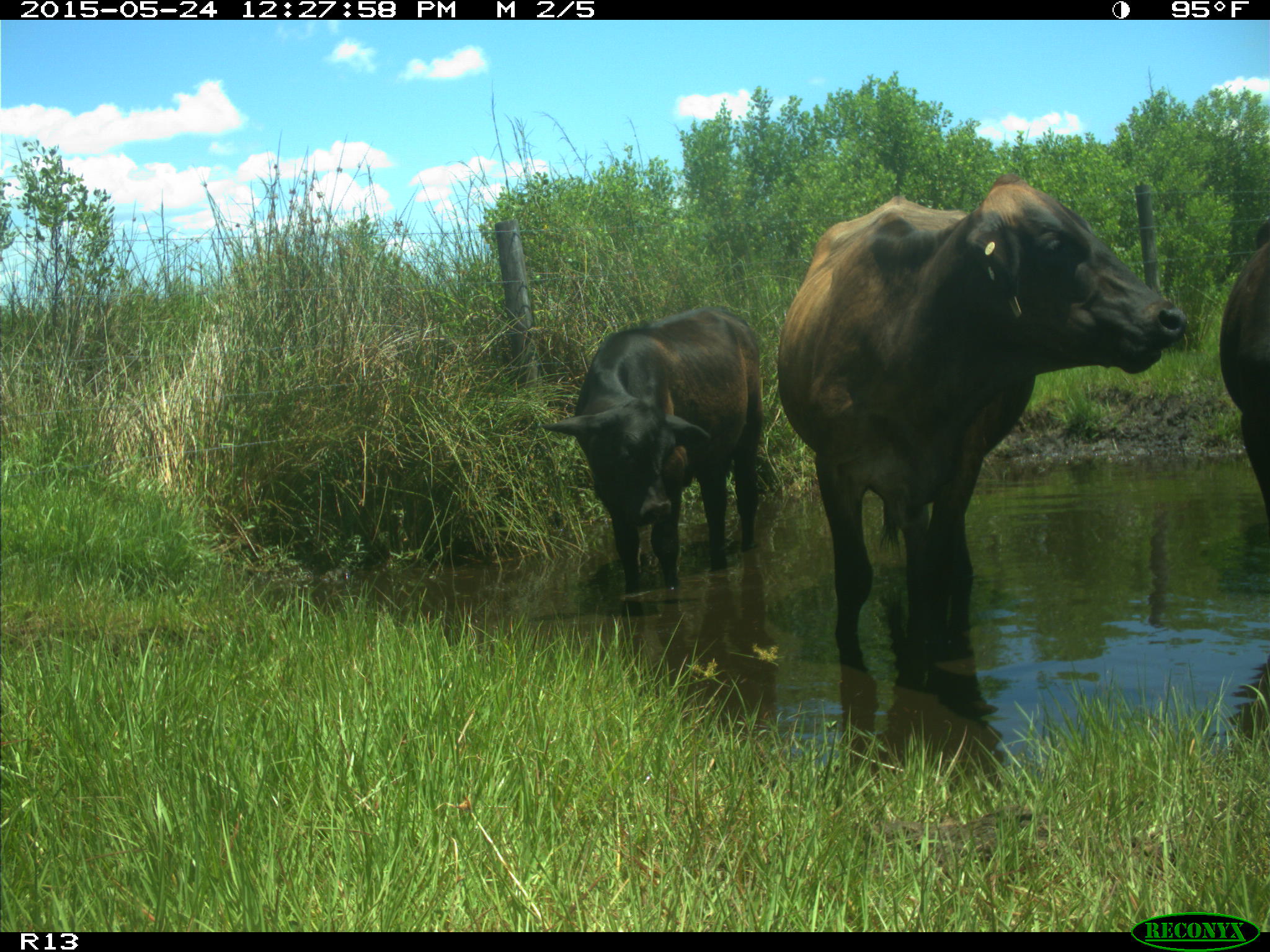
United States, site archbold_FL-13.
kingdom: Animalia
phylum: Chordata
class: Mammalia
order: Artiodactyla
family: Bovidae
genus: Bos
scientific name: Bos taurus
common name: domestic cow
Bos taurus (domestic cow).